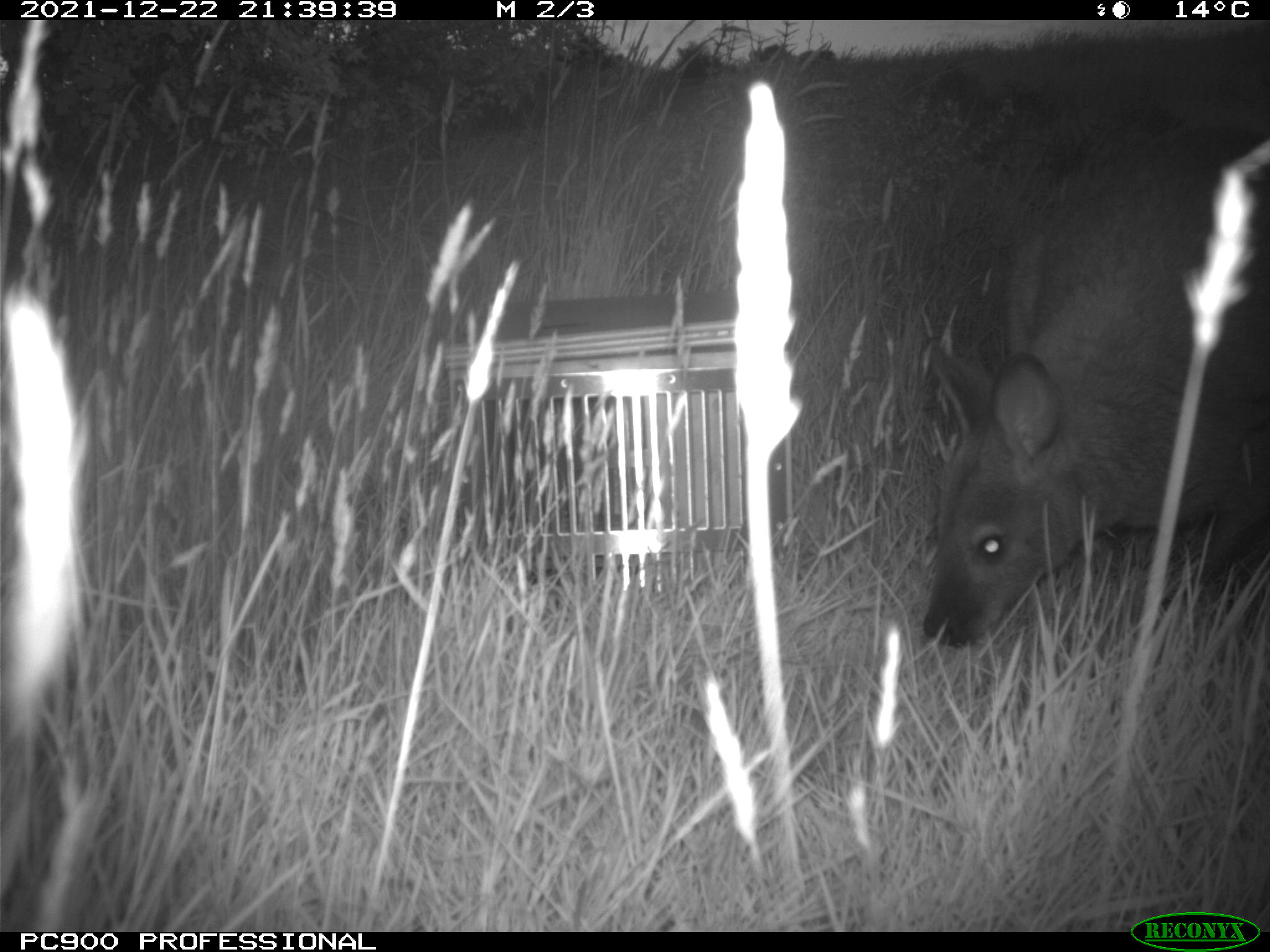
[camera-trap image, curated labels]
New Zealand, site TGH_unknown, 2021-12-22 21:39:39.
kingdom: Animalia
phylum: Chordata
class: Mammalia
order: Diprotodontia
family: Macropodidae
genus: Notamacropus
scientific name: Notamacropus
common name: wallaby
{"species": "wallaby (Notamacropus)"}